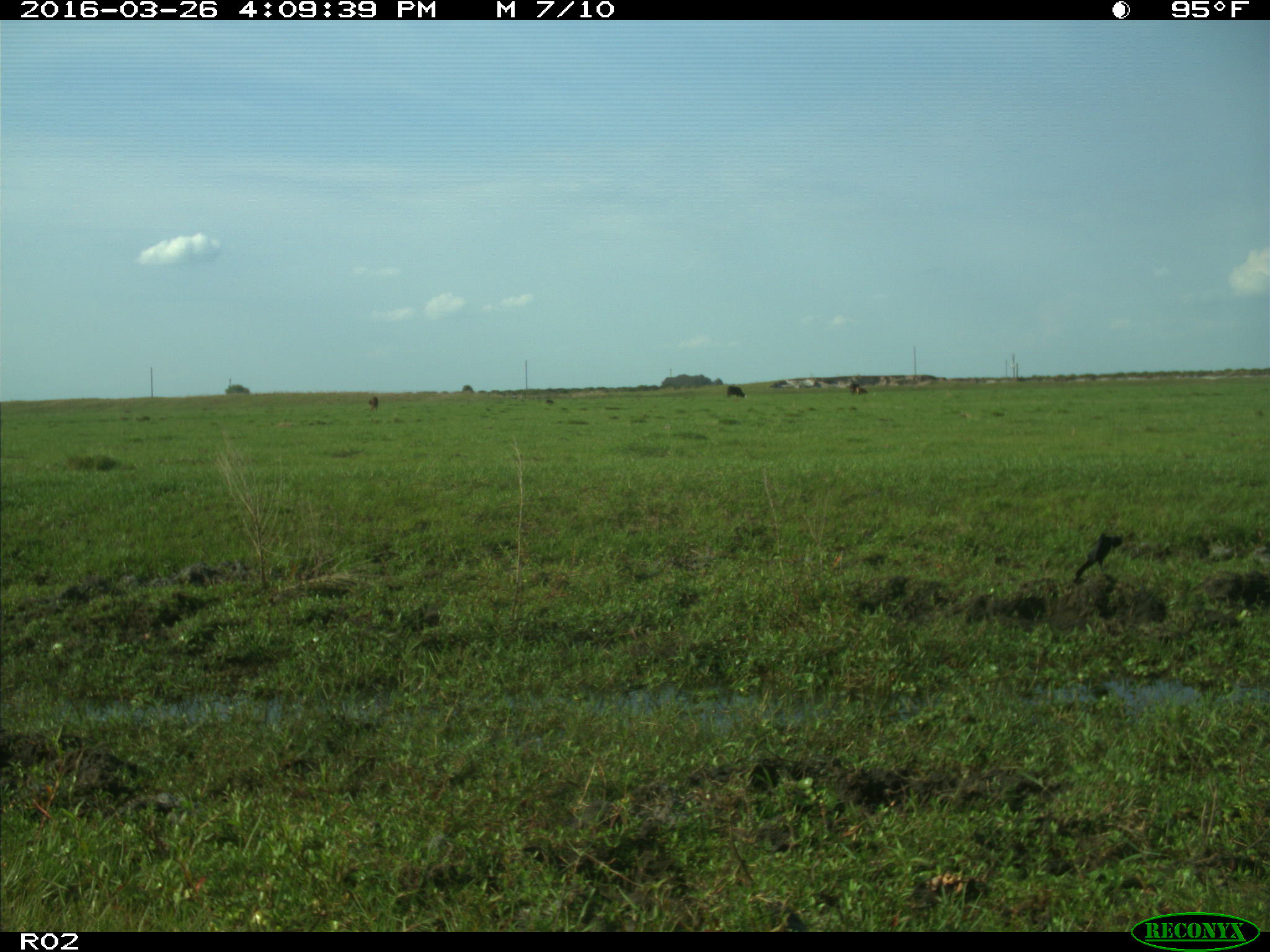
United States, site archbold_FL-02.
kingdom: Animalia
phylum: Chordata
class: Mammalia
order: Artiodactyla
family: Bovidae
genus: Bos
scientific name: Bos taurus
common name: domestic cow